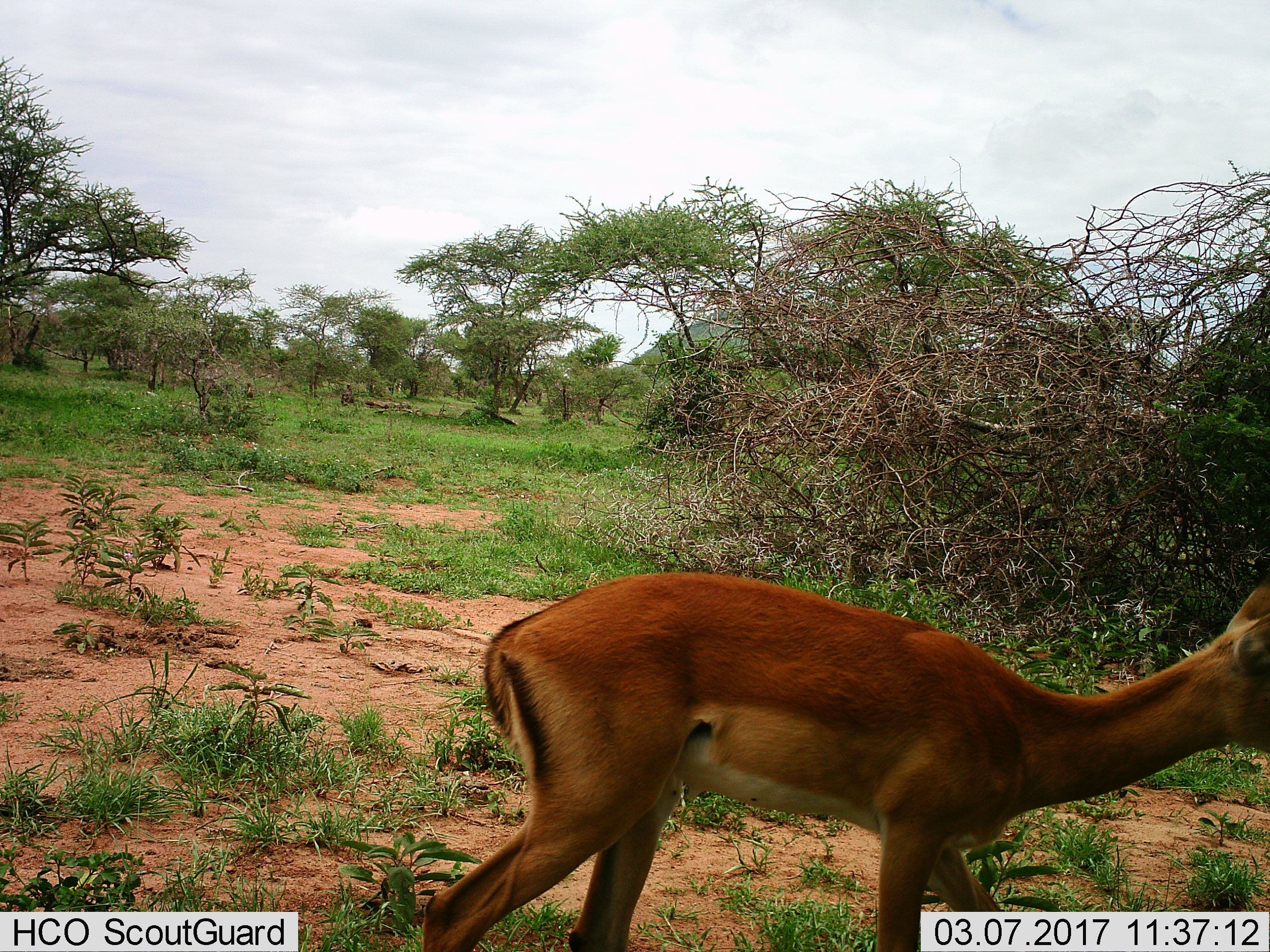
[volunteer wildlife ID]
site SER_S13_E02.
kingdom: Animalia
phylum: Chordata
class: Mammalia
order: Artiodactyla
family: Bovidae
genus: Aepyceros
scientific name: Aepyceros melampus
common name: impala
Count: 1.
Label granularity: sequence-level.